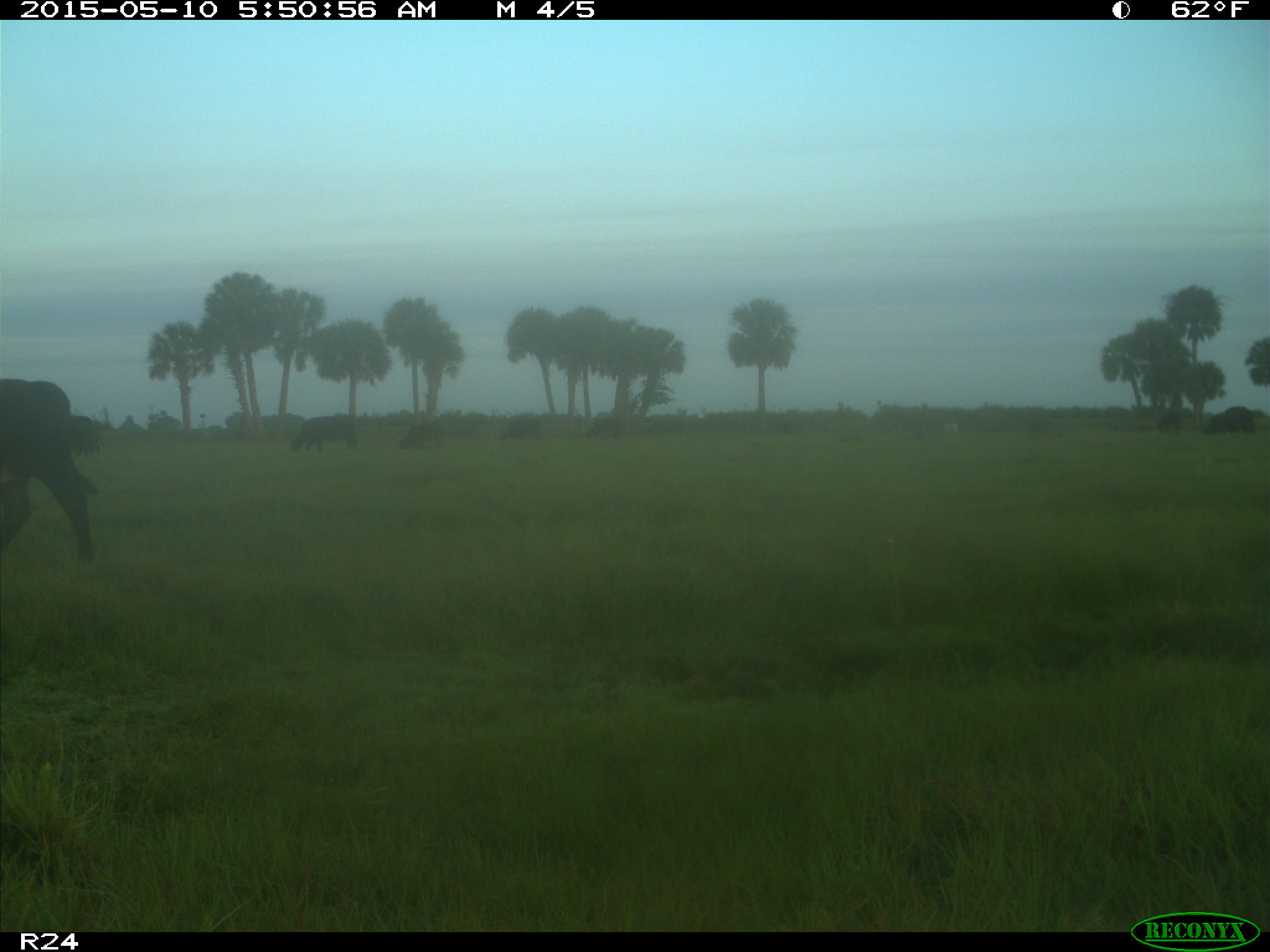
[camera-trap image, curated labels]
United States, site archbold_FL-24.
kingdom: Animalia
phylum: Chordata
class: Mammalia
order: Artiodactyla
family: Bovidae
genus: Bos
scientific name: Bos taurus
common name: domestic cow